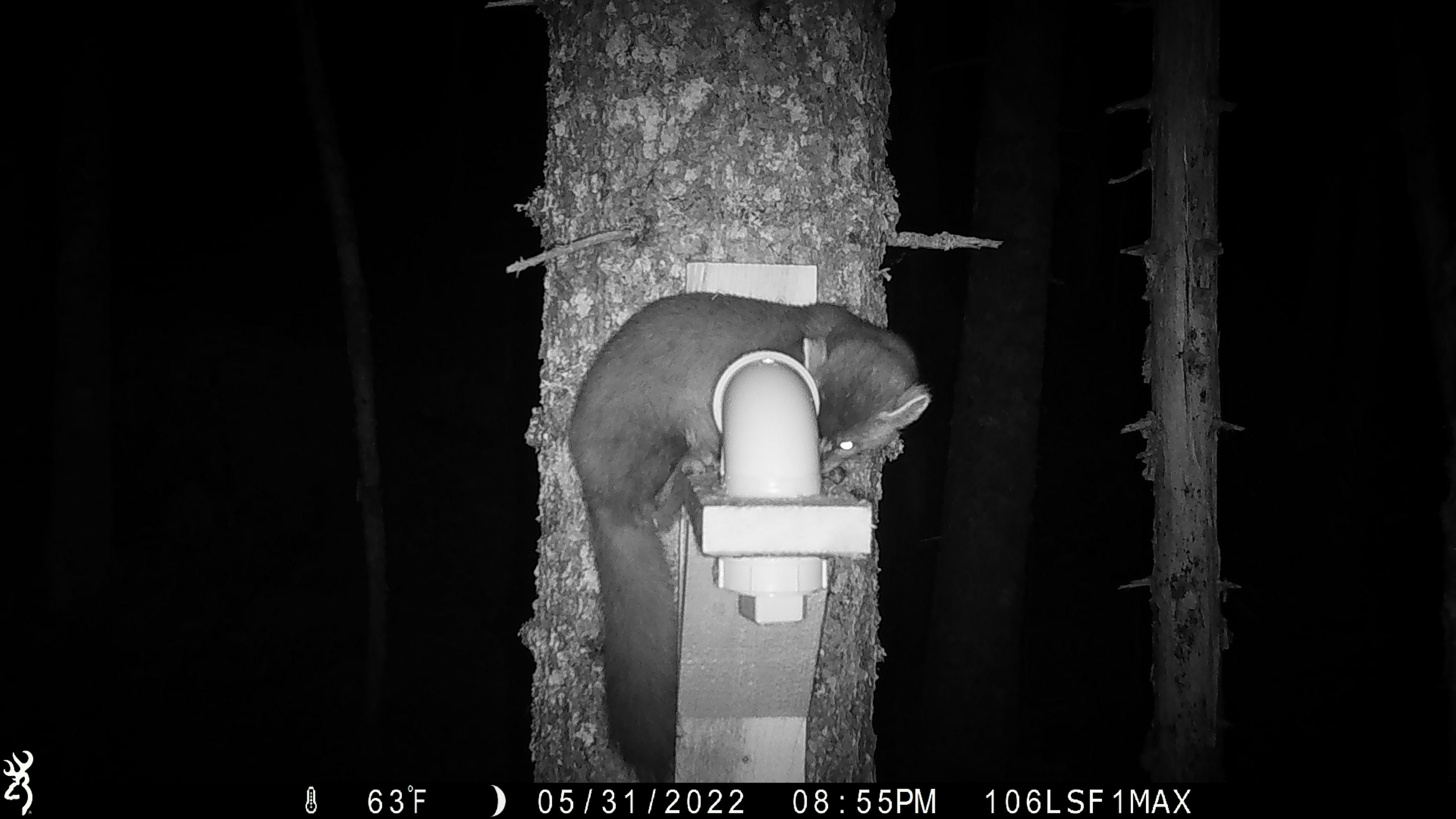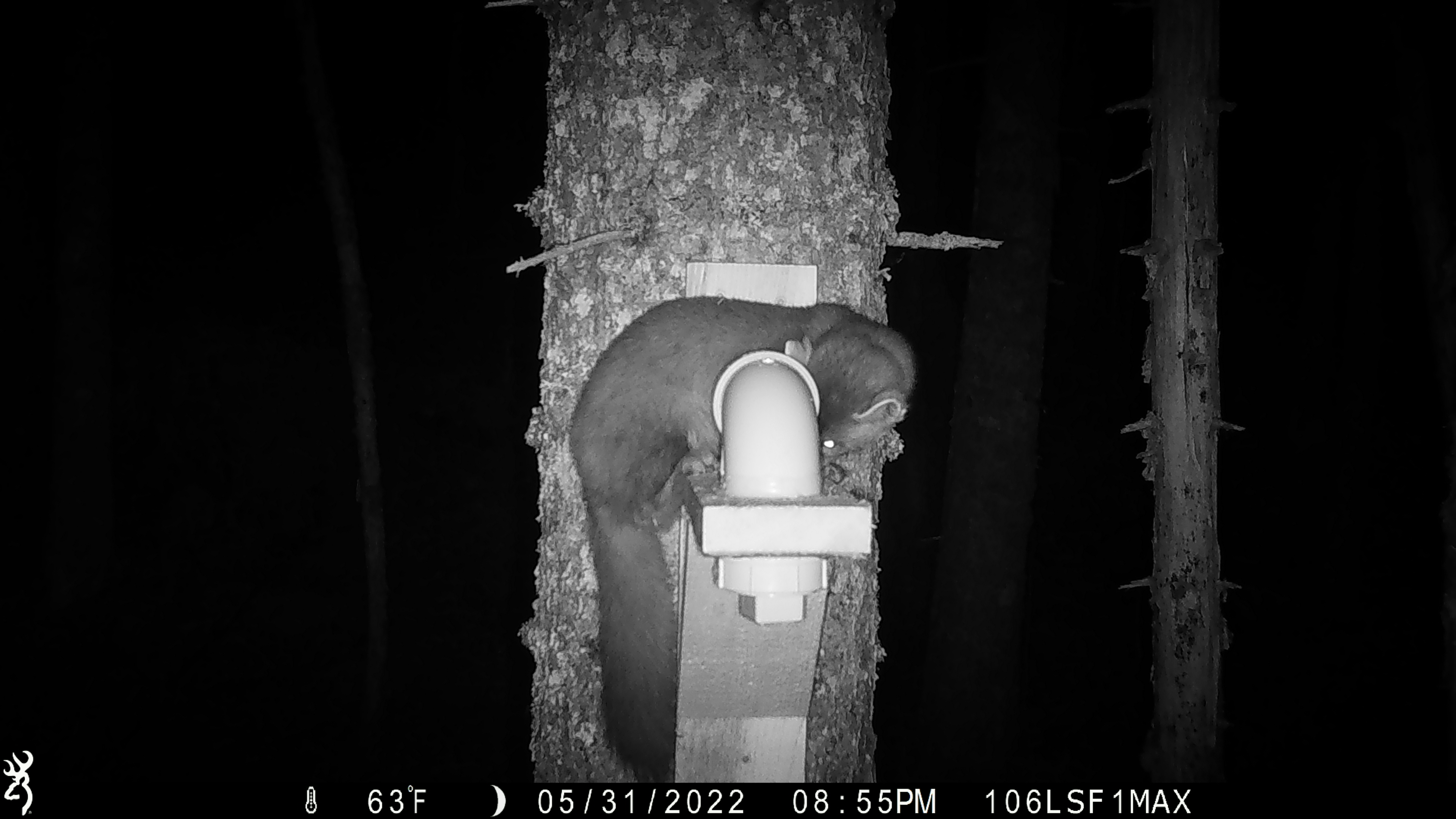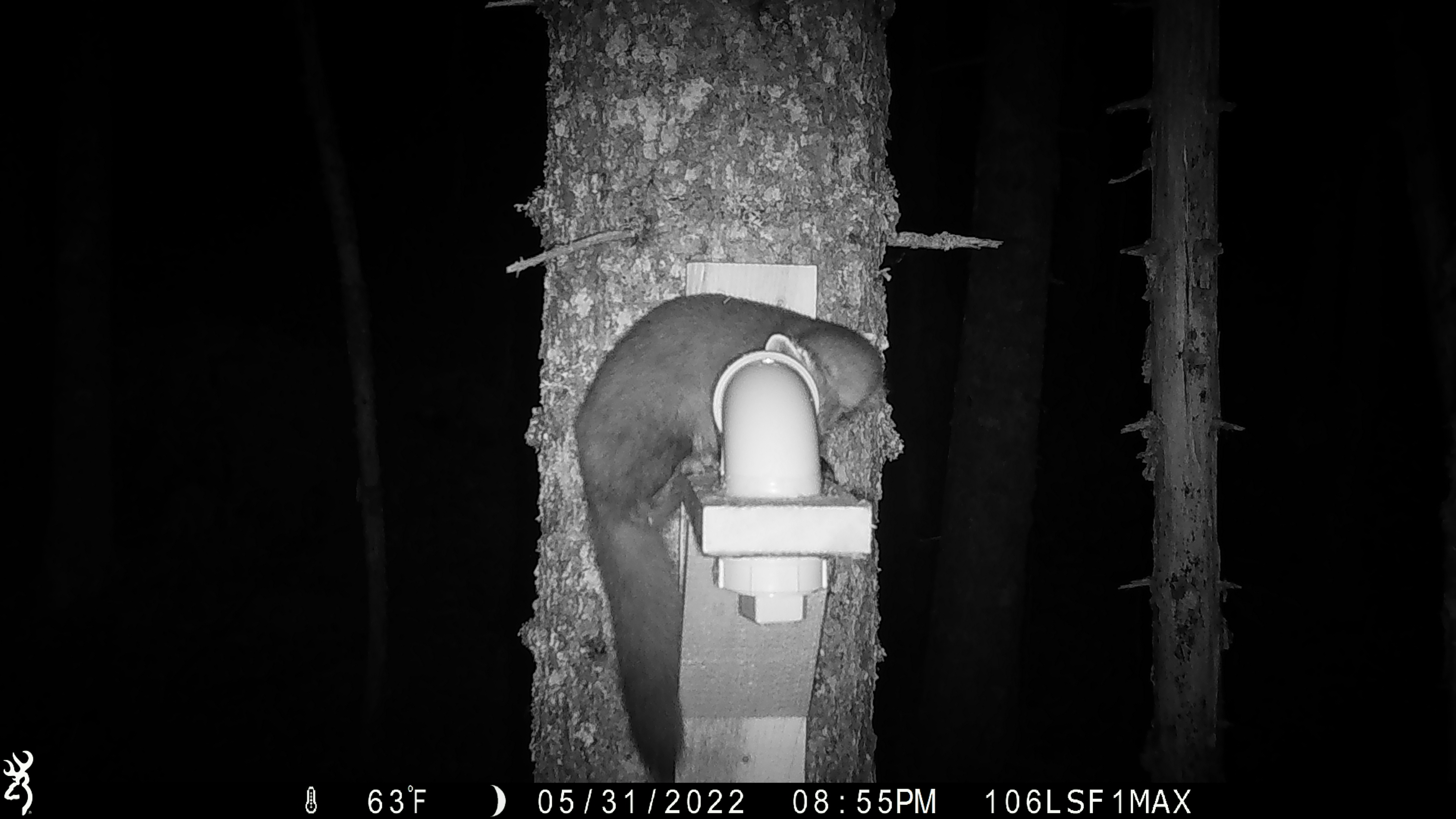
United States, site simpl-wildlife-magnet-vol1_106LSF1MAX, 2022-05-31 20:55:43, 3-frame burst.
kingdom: Animalia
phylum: Chordata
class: Mammalia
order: Carnivora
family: Mustelidae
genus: Martes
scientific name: Martes americana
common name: american marten